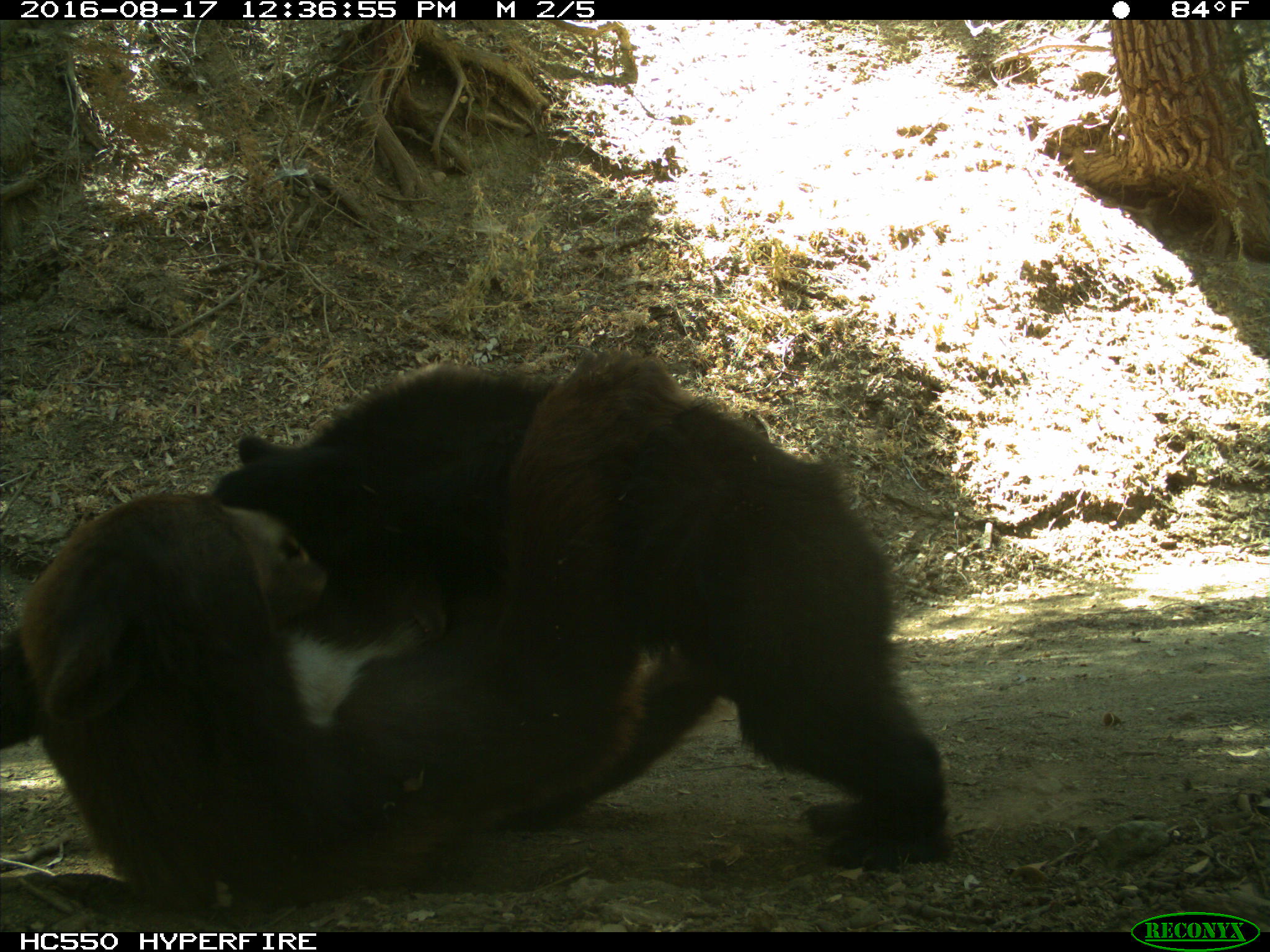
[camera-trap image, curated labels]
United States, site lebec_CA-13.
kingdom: Animalia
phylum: Chordata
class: Mammalia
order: Carnivora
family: Ursidae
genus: Ursus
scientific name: Ursus americanus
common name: american black bear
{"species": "Ursus americanus (american black bear)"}